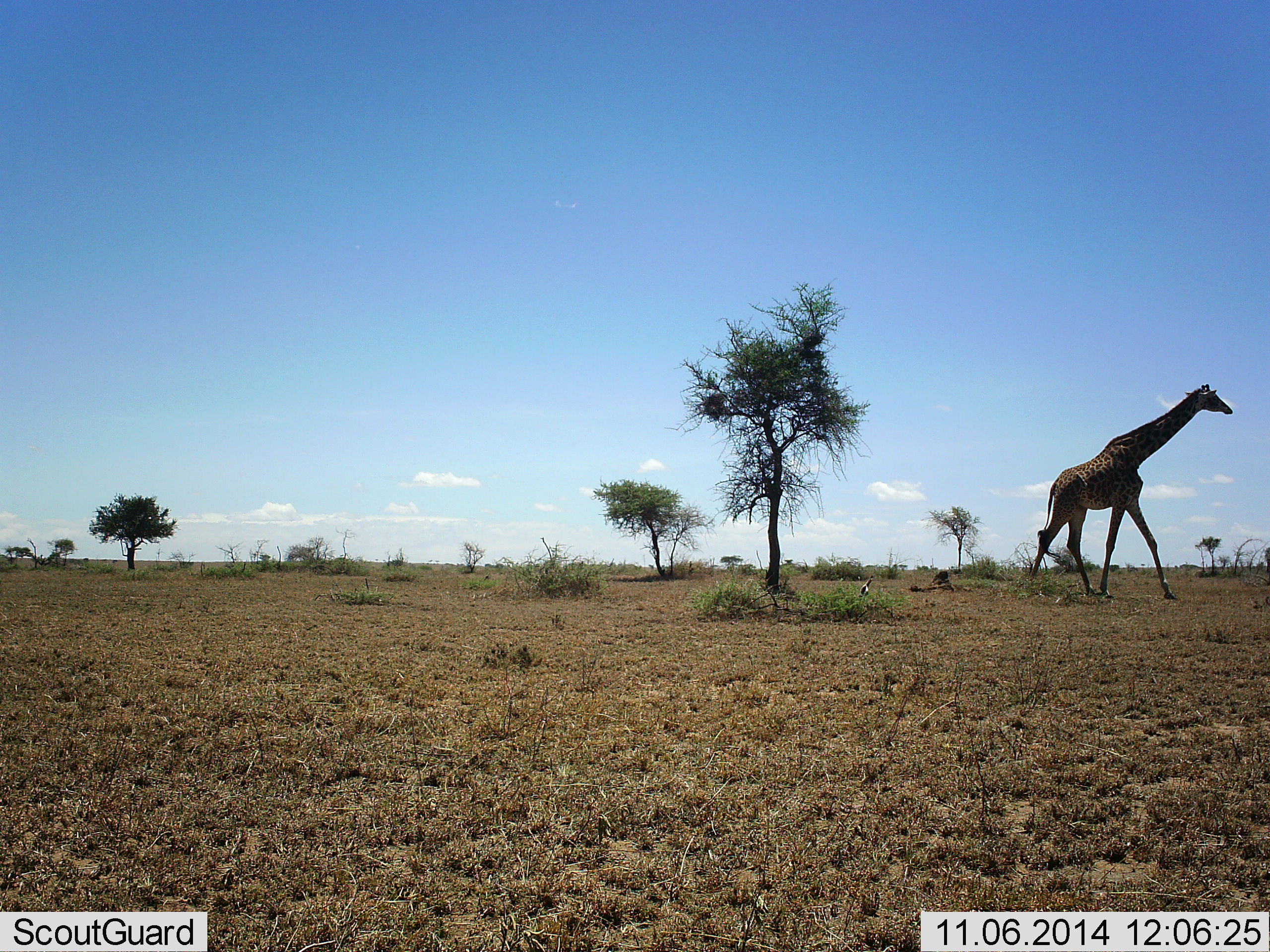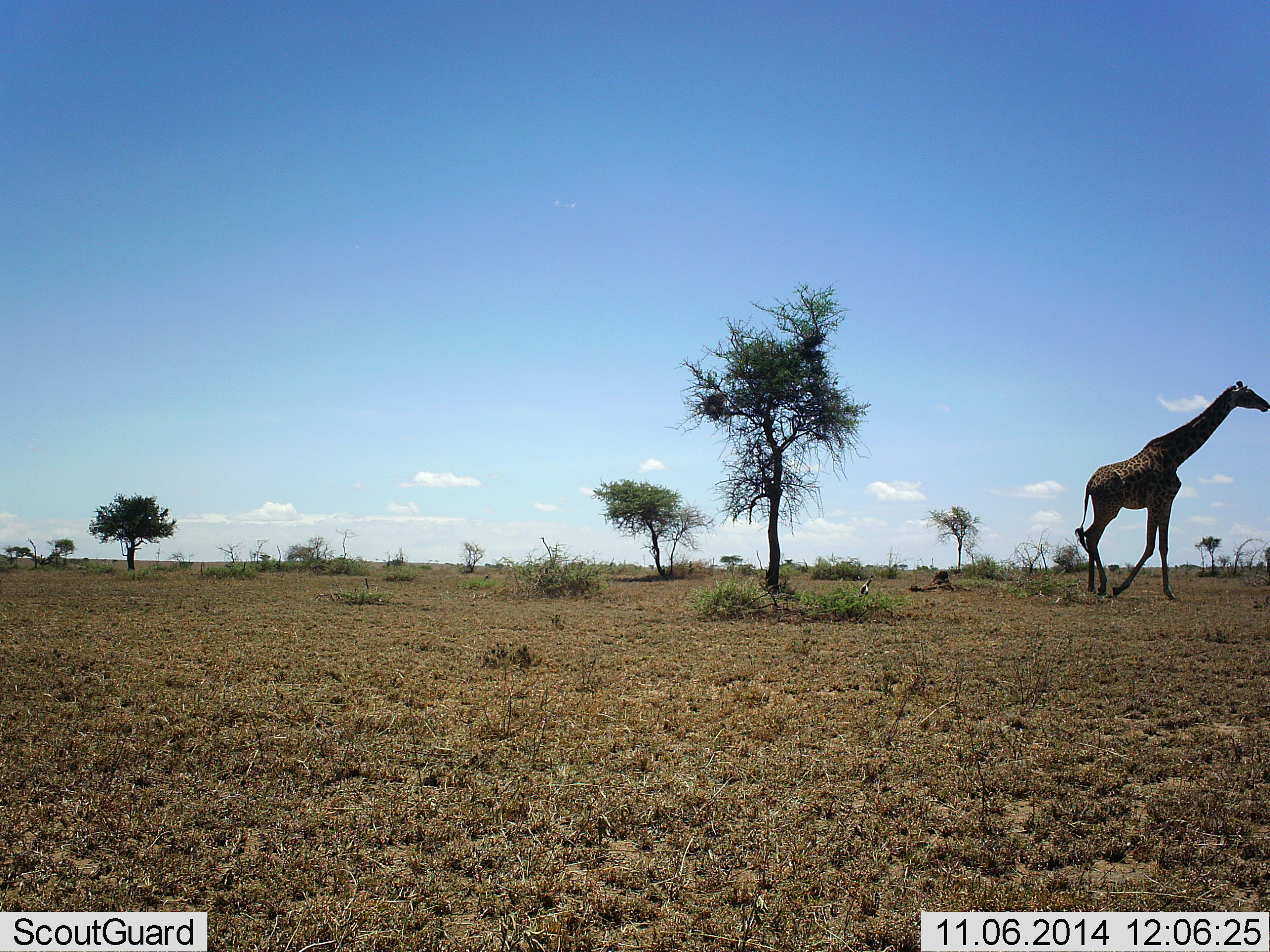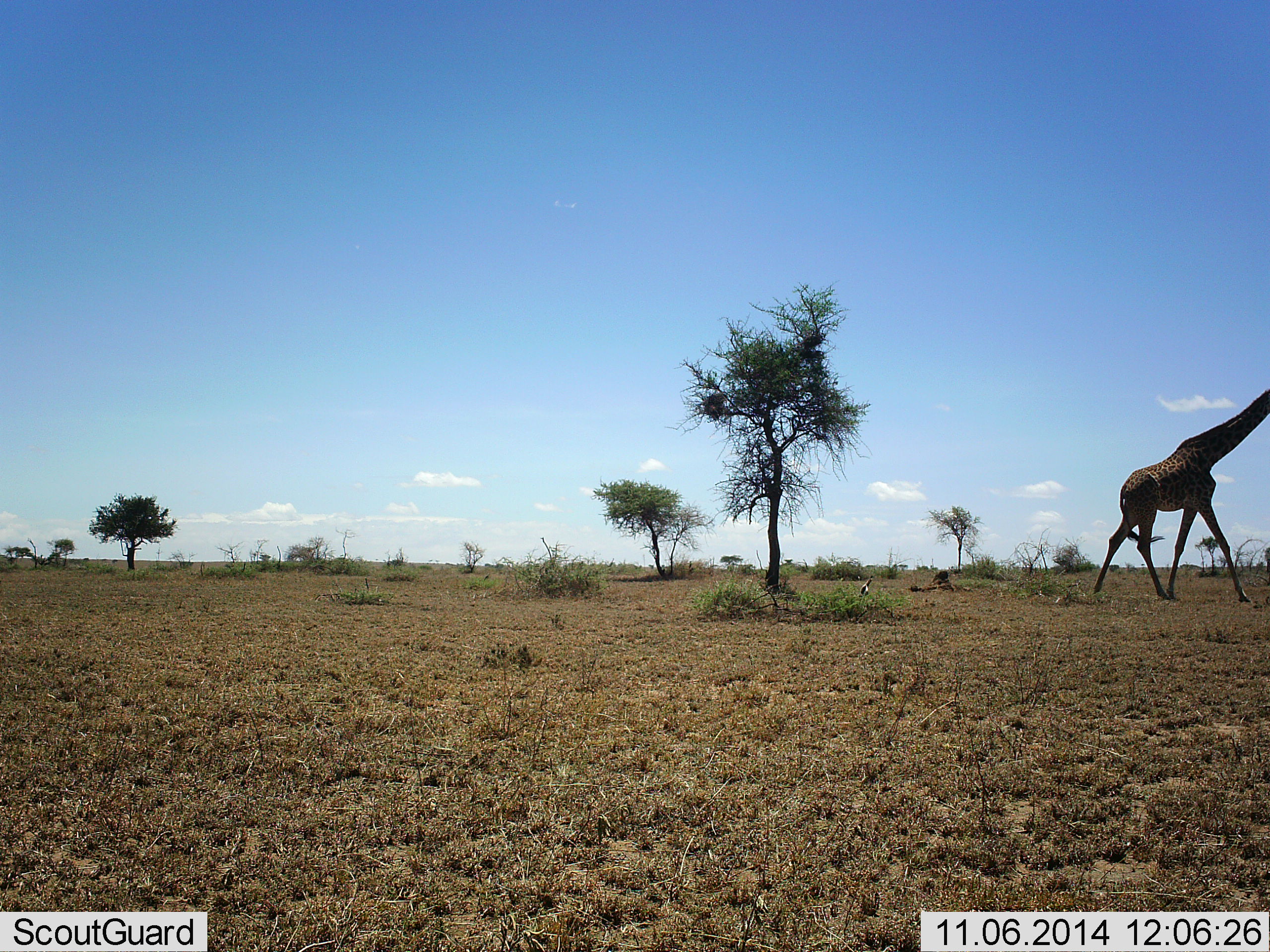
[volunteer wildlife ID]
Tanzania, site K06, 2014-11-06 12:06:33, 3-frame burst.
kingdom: Animalia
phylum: Chordata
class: Mammalia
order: Artiodactyla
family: Giraffidae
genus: Giraffa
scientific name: Giraffa camelopardalis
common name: giraffe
Giraffe (Giraffa camelopardalis), count 1. Behavior (volunteer vote fractions): standing 20%, resting 0%, moving 90%, interacting 0%. Young present (vote fraction): 0%. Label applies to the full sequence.